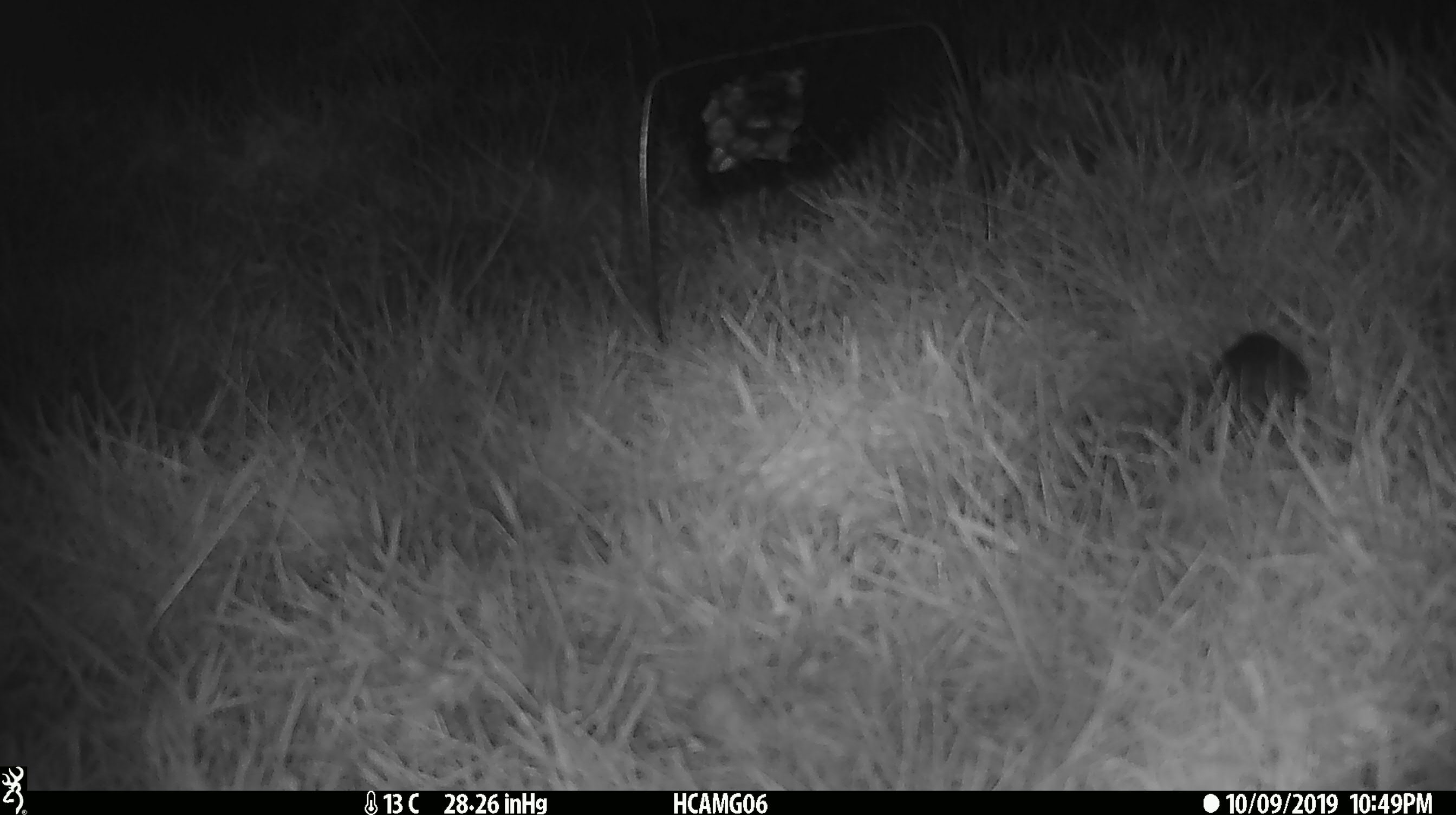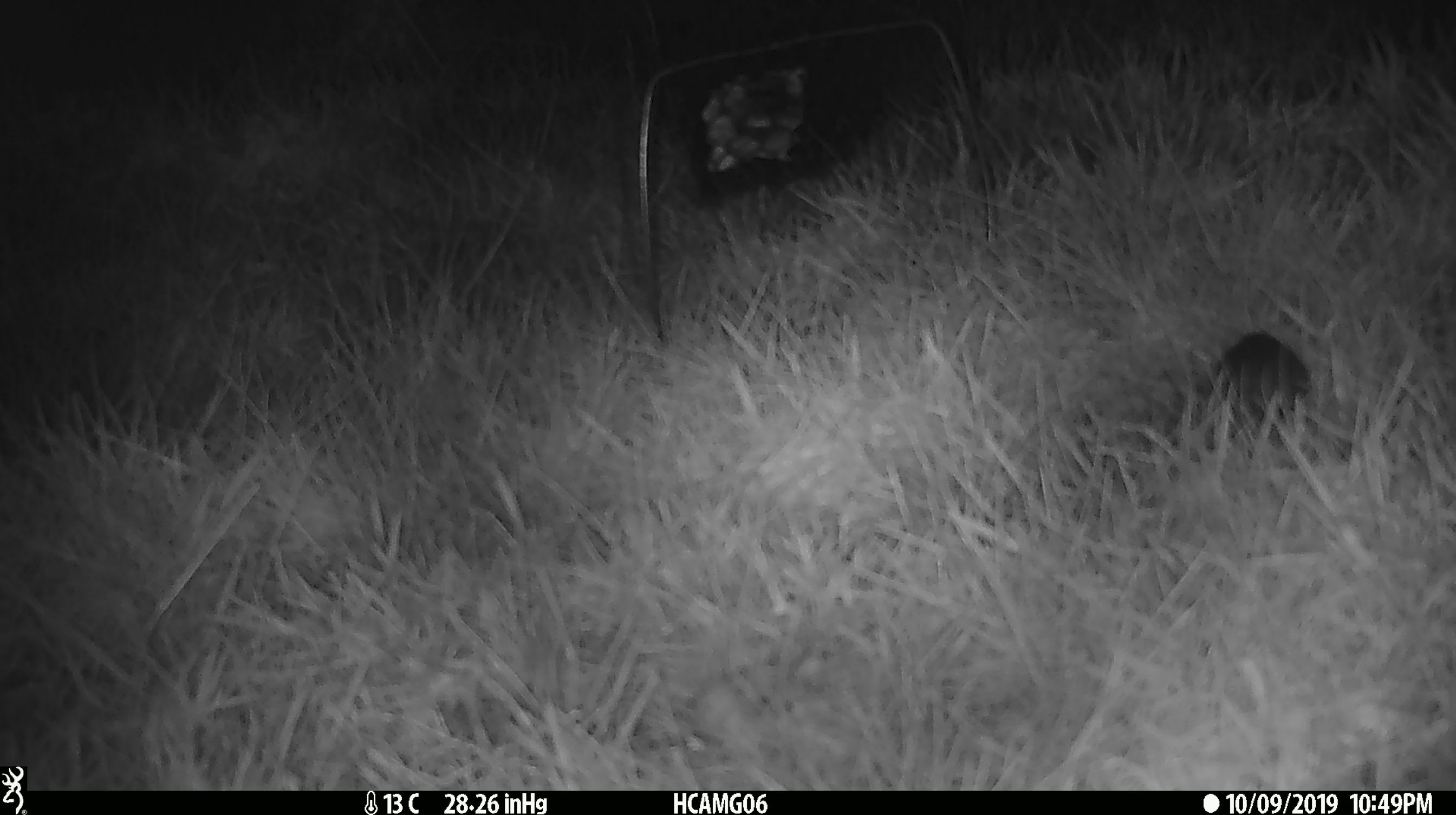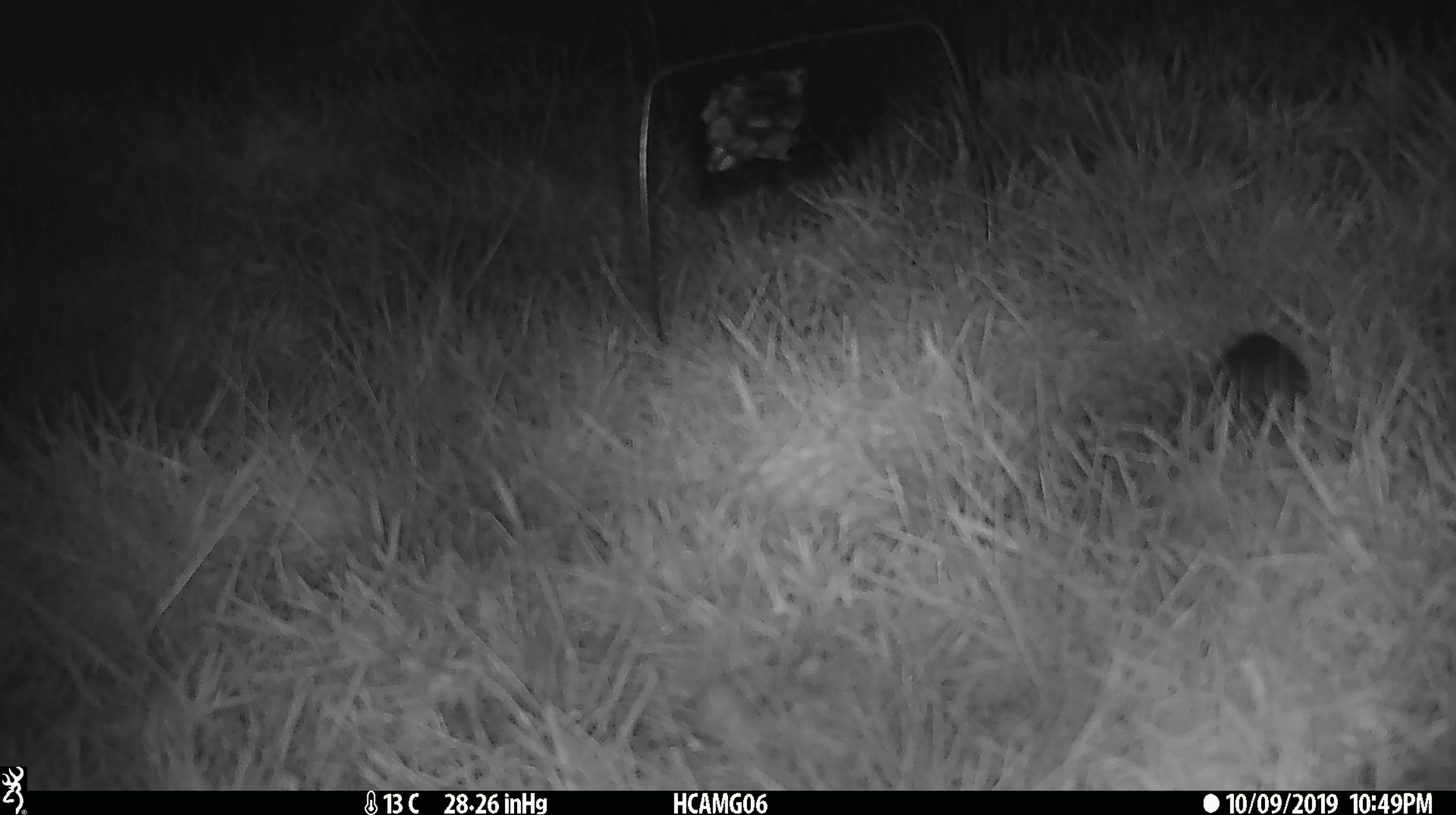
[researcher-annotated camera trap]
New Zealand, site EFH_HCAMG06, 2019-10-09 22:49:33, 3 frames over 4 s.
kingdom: Animalia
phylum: Chordata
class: Mammalia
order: Rodentia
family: Muridae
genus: Mus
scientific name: Mus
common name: mouse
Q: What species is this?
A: Mouse (Mus).